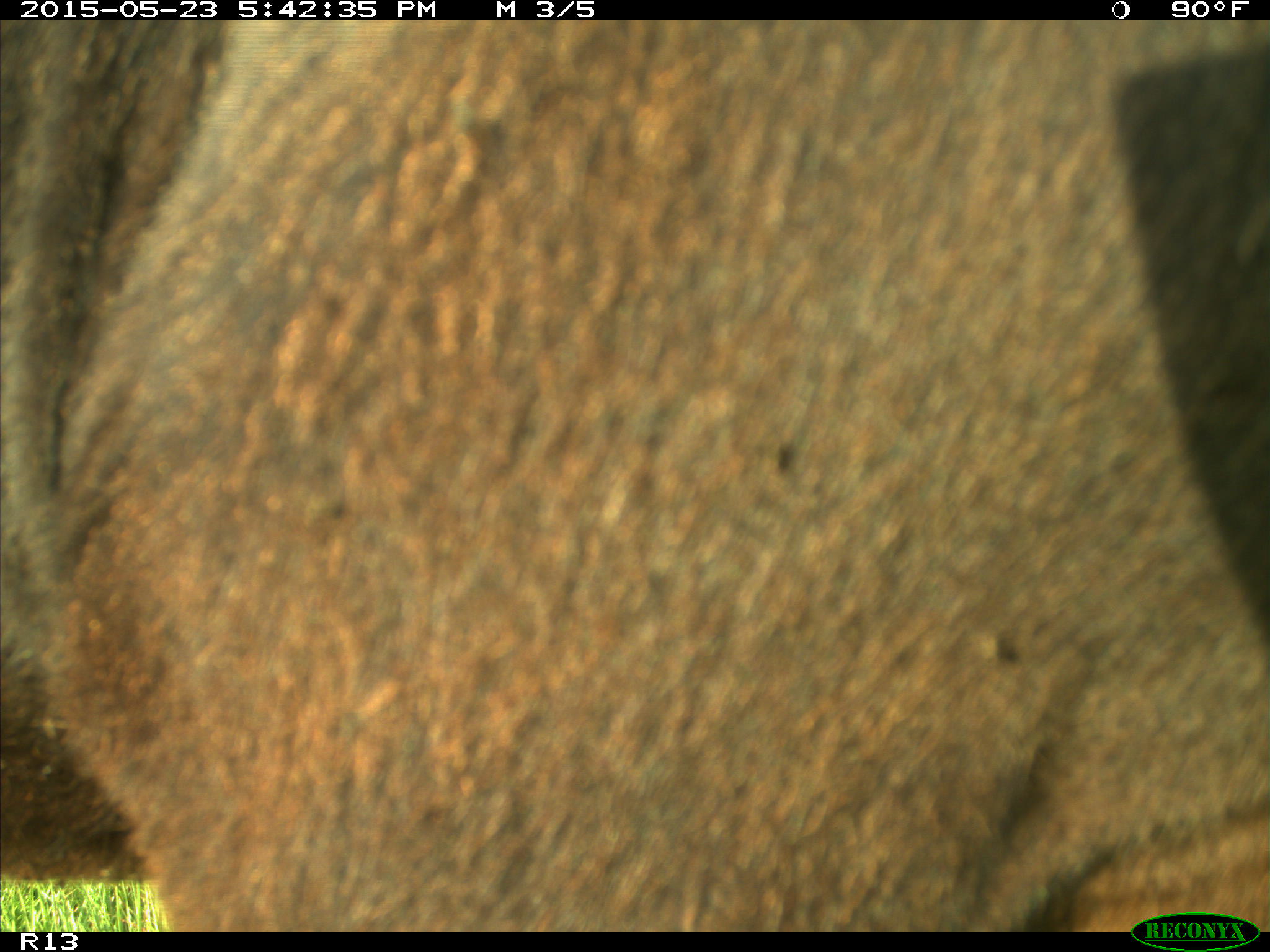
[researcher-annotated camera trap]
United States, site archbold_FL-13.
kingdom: Animalia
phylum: Chordata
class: Mammalia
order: Artiodactyla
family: Bovidae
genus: Bos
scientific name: Bos taurus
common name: domestic cow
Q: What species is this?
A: Bos taurus (domestic cow).